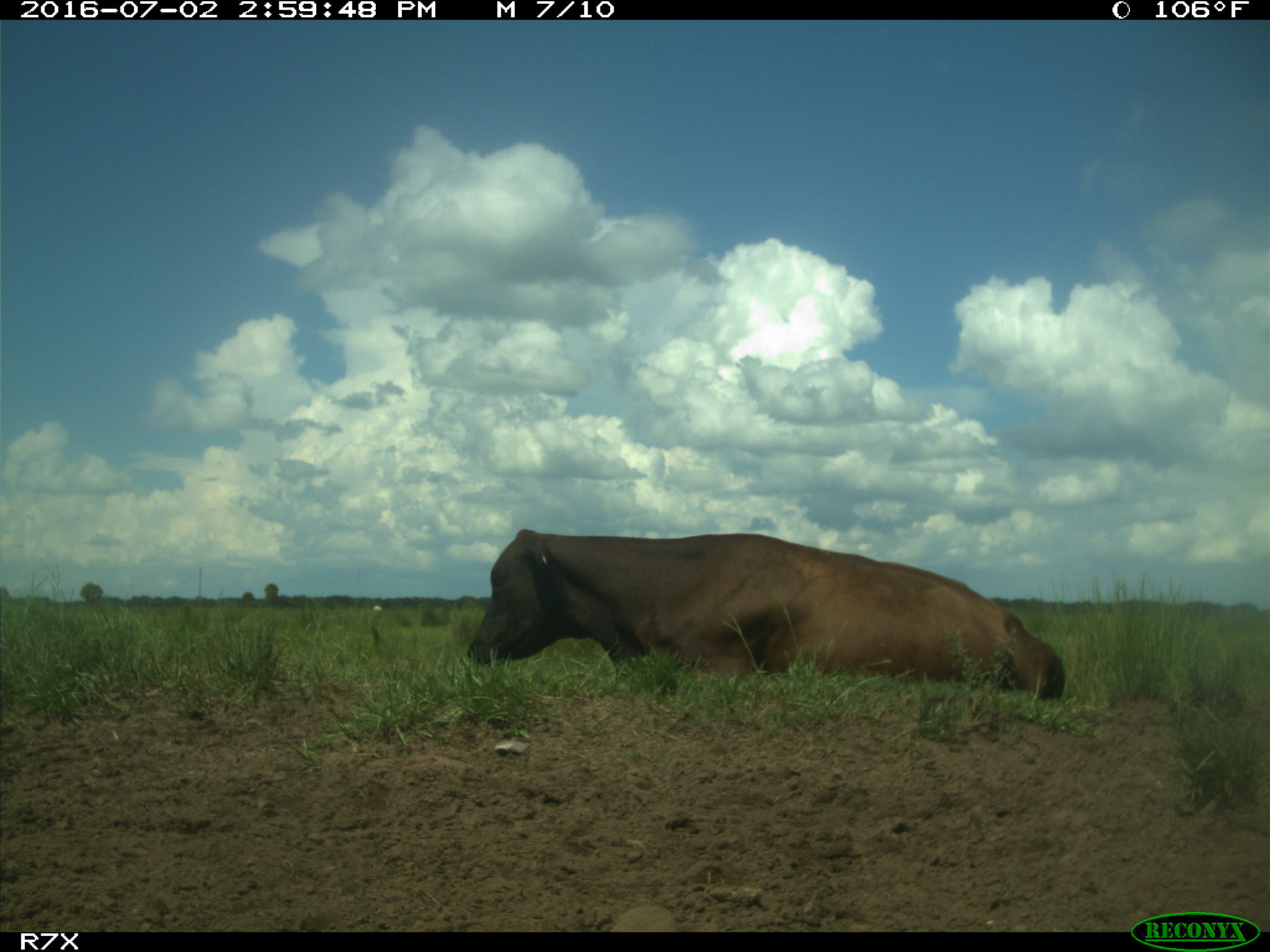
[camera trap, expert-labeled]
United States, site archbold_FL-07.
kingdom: Animalia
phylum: Chordata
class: Mammalia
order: Artiodactyla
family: Bovidae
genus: Bos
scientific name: Bos taurus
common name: domestic cow